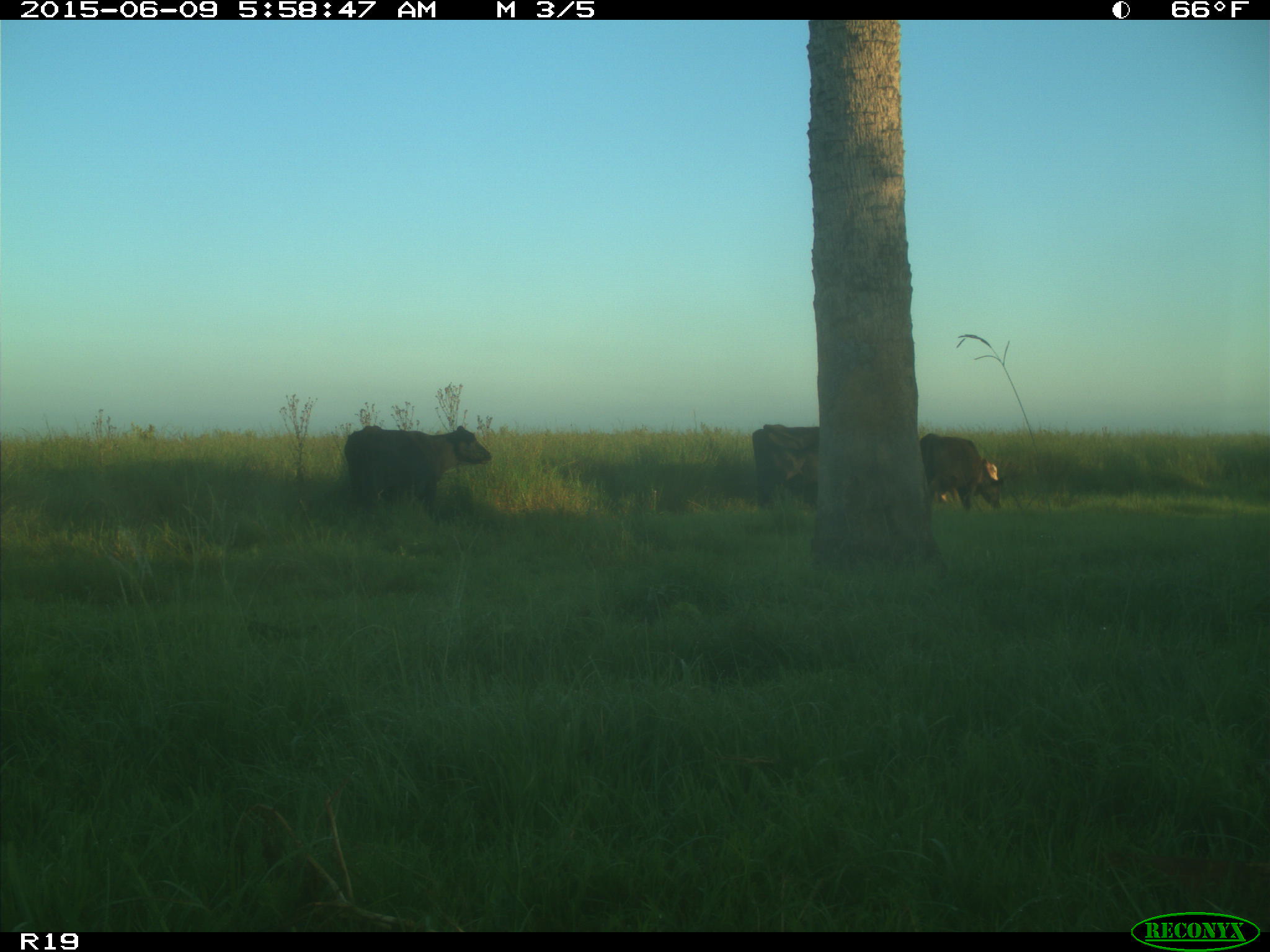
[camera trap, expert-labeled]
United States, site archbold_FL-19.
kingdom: Animalia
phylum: Chordata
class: Mammalia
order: Artiodactyla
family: Bovidae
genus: Bos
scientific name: Bos taurus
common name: domestic cow